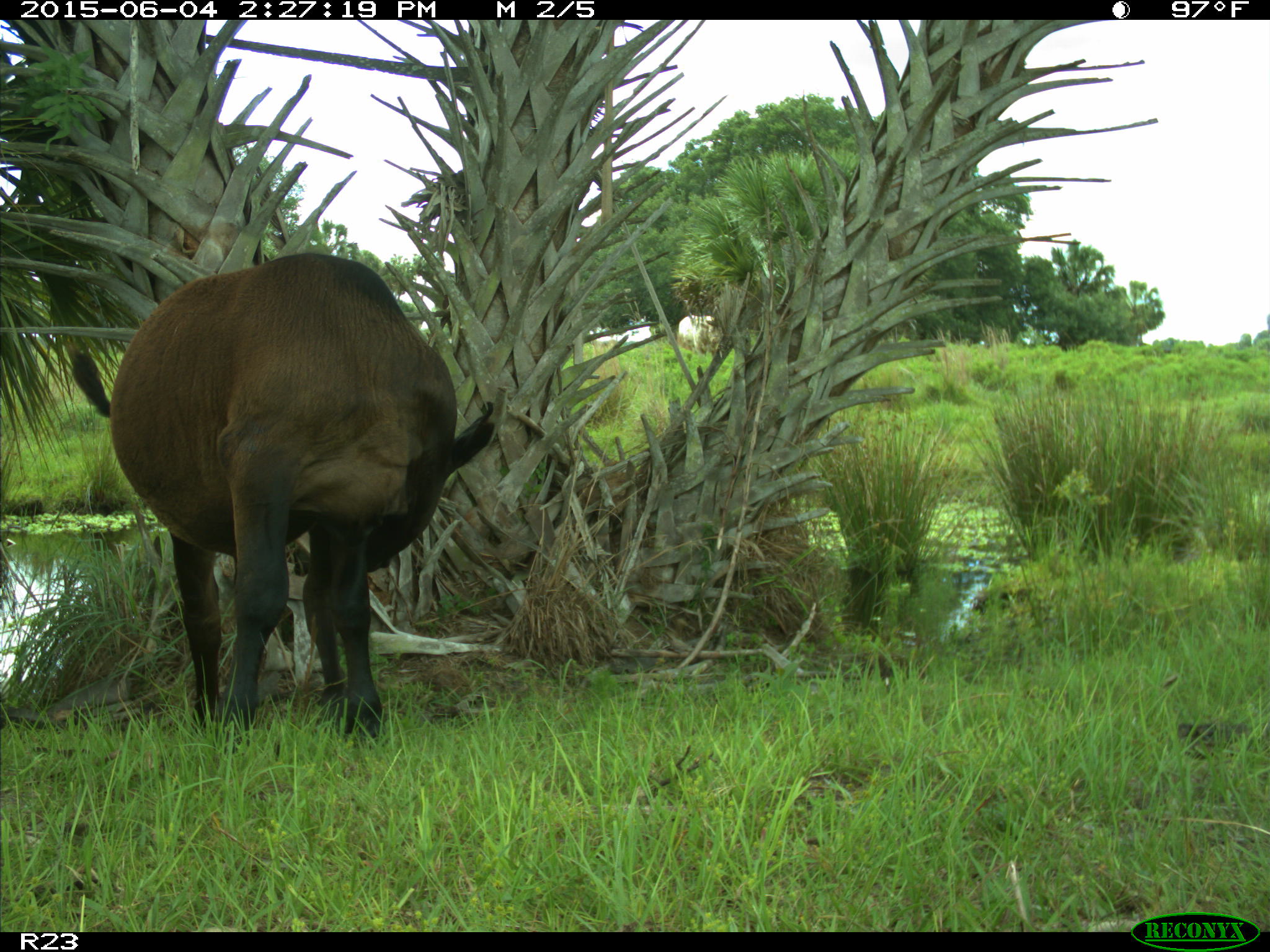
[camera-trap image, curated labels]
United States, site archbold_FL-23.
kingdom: Animalia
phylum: Chordata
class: Mammalia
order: Artiodactyla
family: Bovidae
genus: Bos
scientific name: Bos taurus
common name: domestic cow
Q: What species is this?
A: Bos taurus (domestic cow).